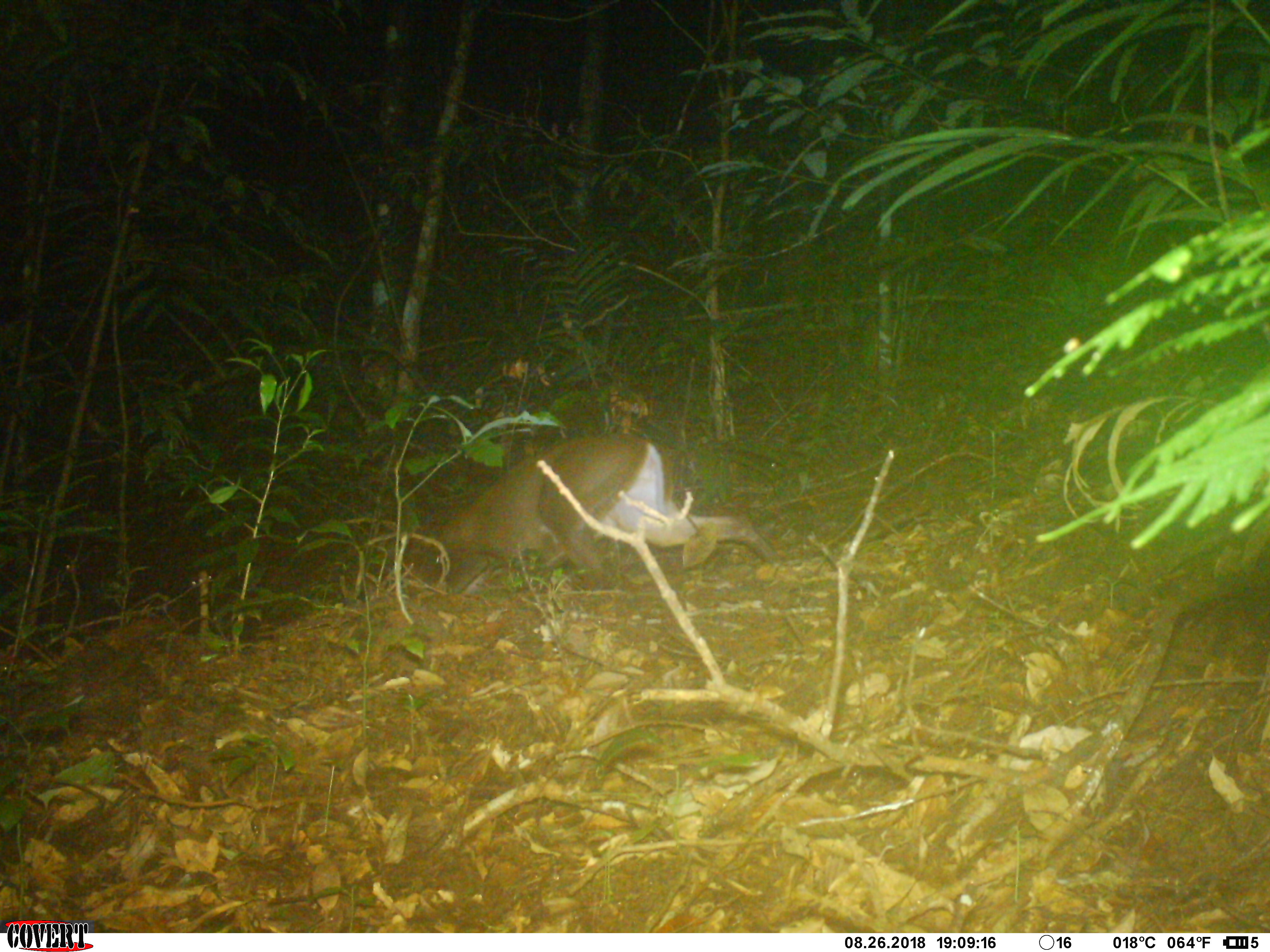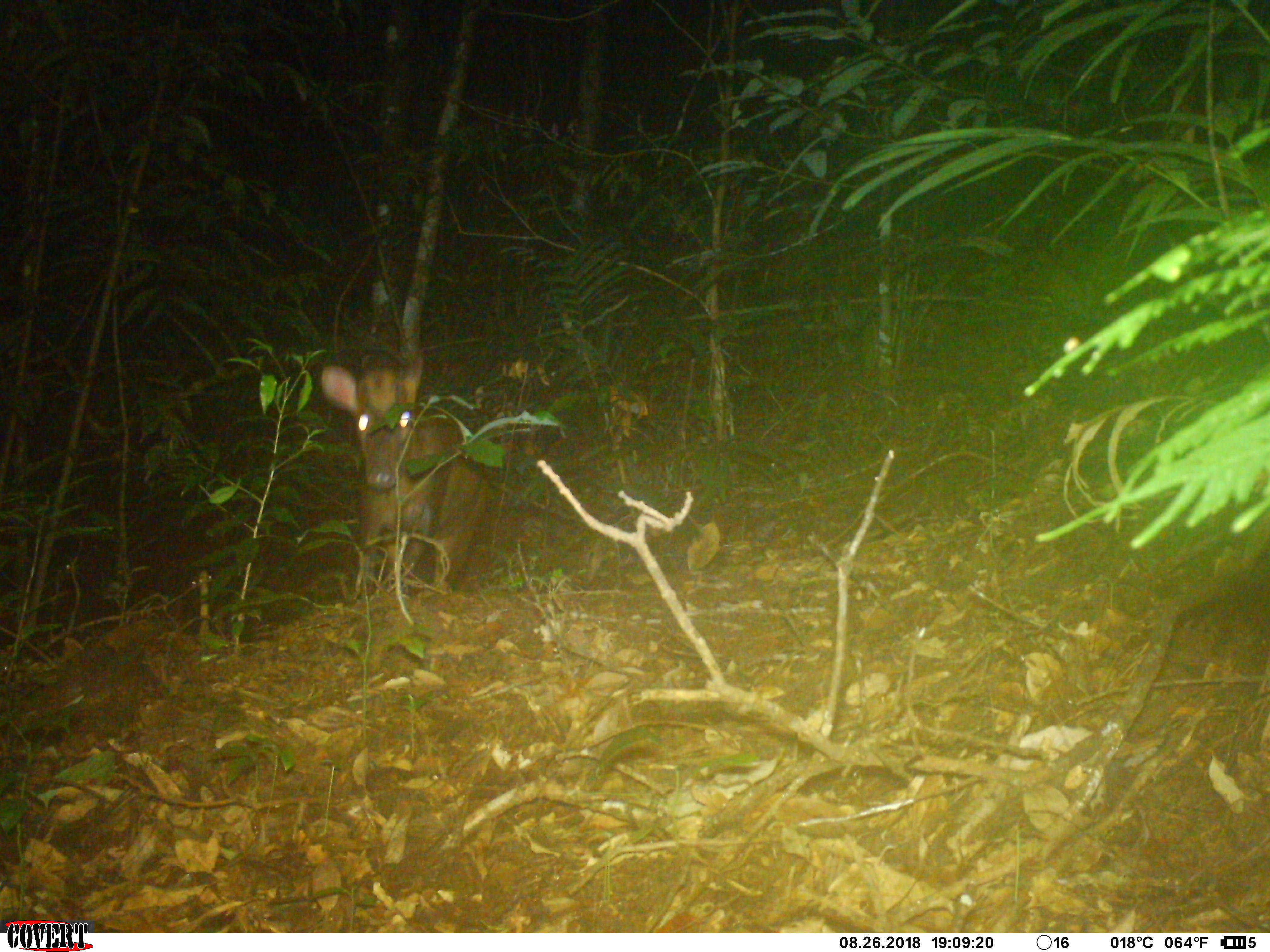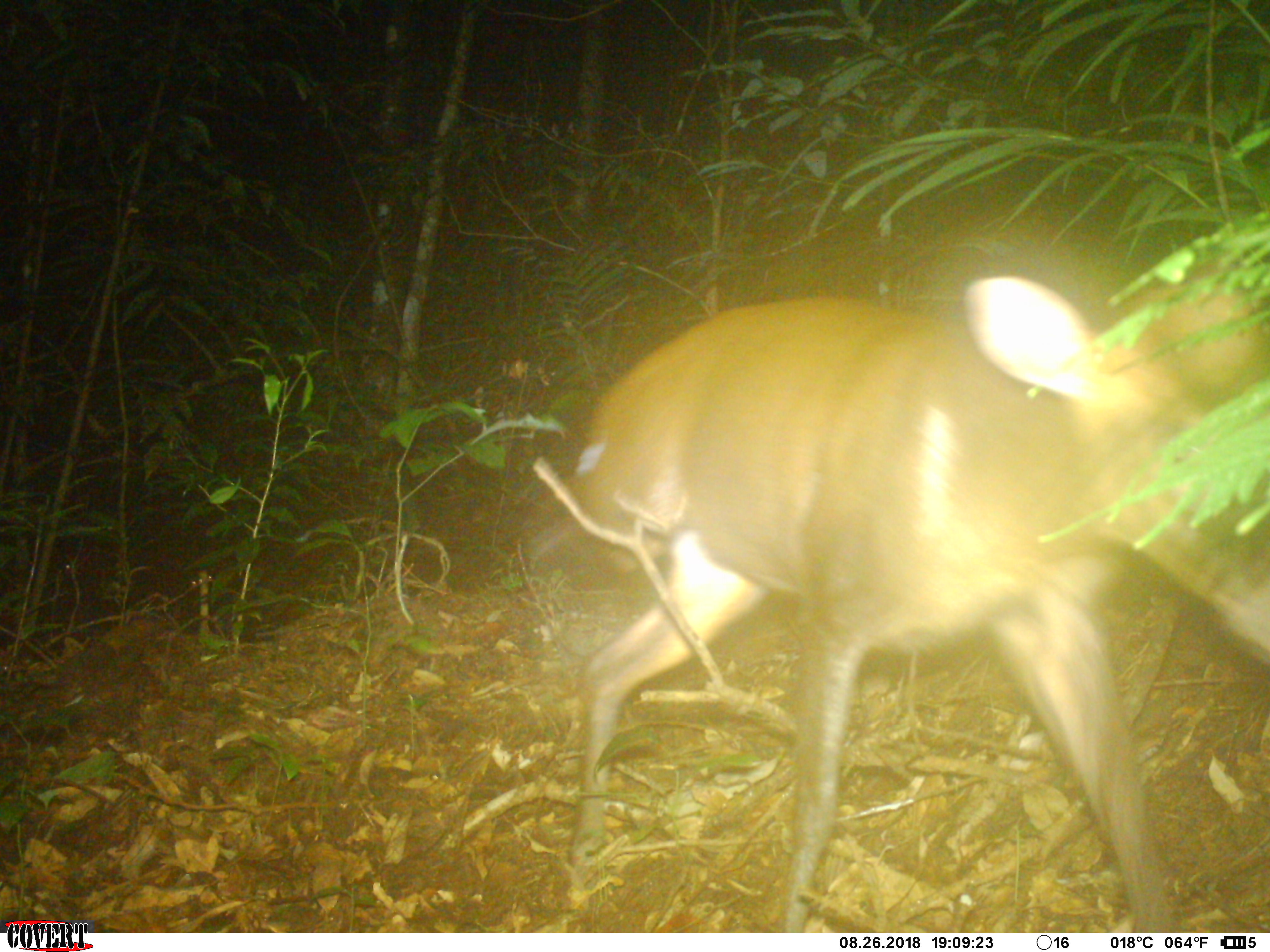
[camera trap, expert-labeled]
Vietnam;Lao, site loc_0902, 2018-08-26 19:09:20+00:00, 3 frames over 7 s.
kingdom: Animalia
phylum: Chordata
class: Mammalia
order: Artiodactyla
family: Cervidae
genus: Muntiacus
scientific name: Muntiacus rooseveltorum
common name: roosevelt's muntjac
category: roosevelts muntjac group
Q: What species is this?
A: Roosevelts muntjac group (roosevelt's muntjac) (Muntiacus rooseveltorum).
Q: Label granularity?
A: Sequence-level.